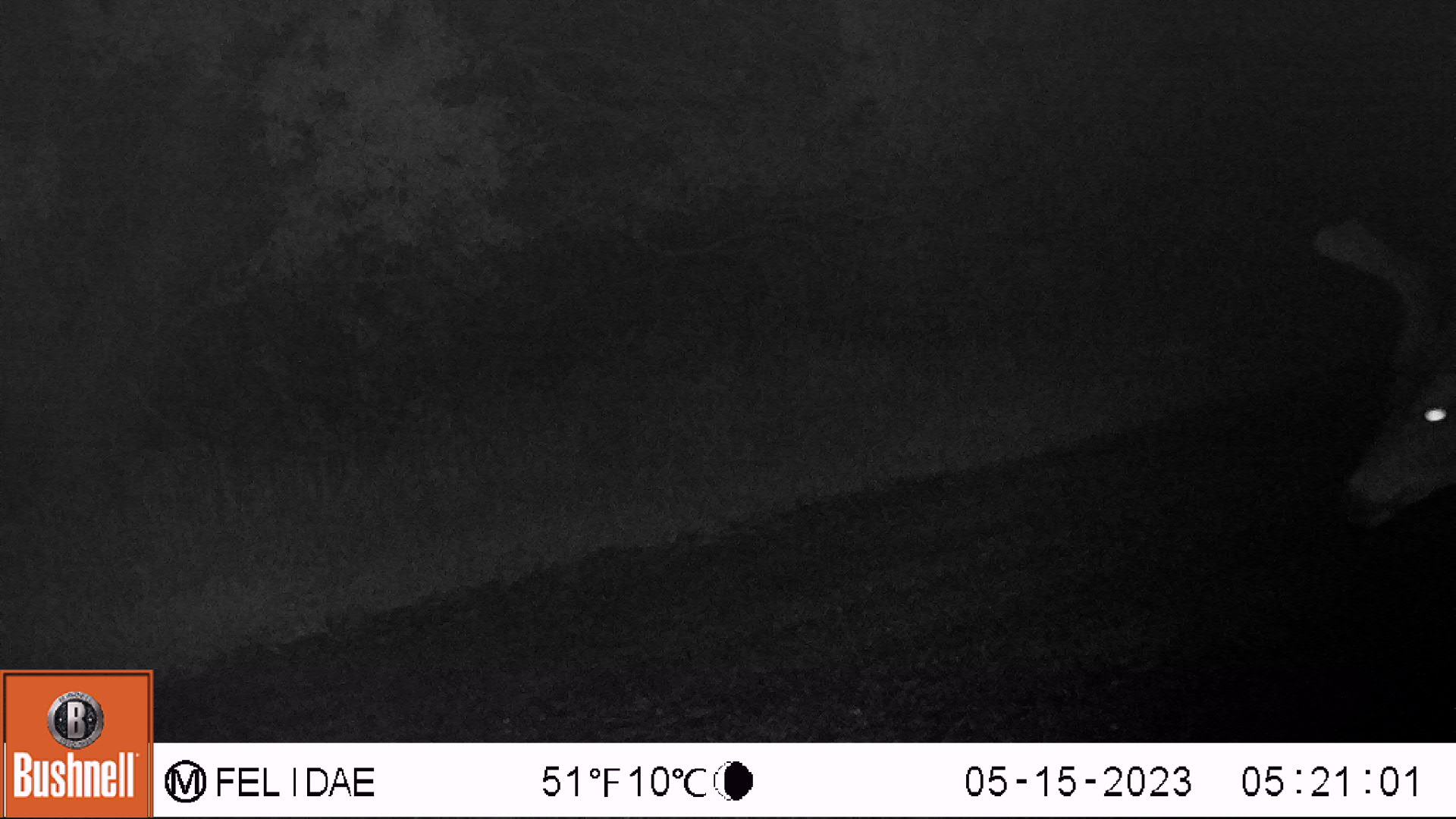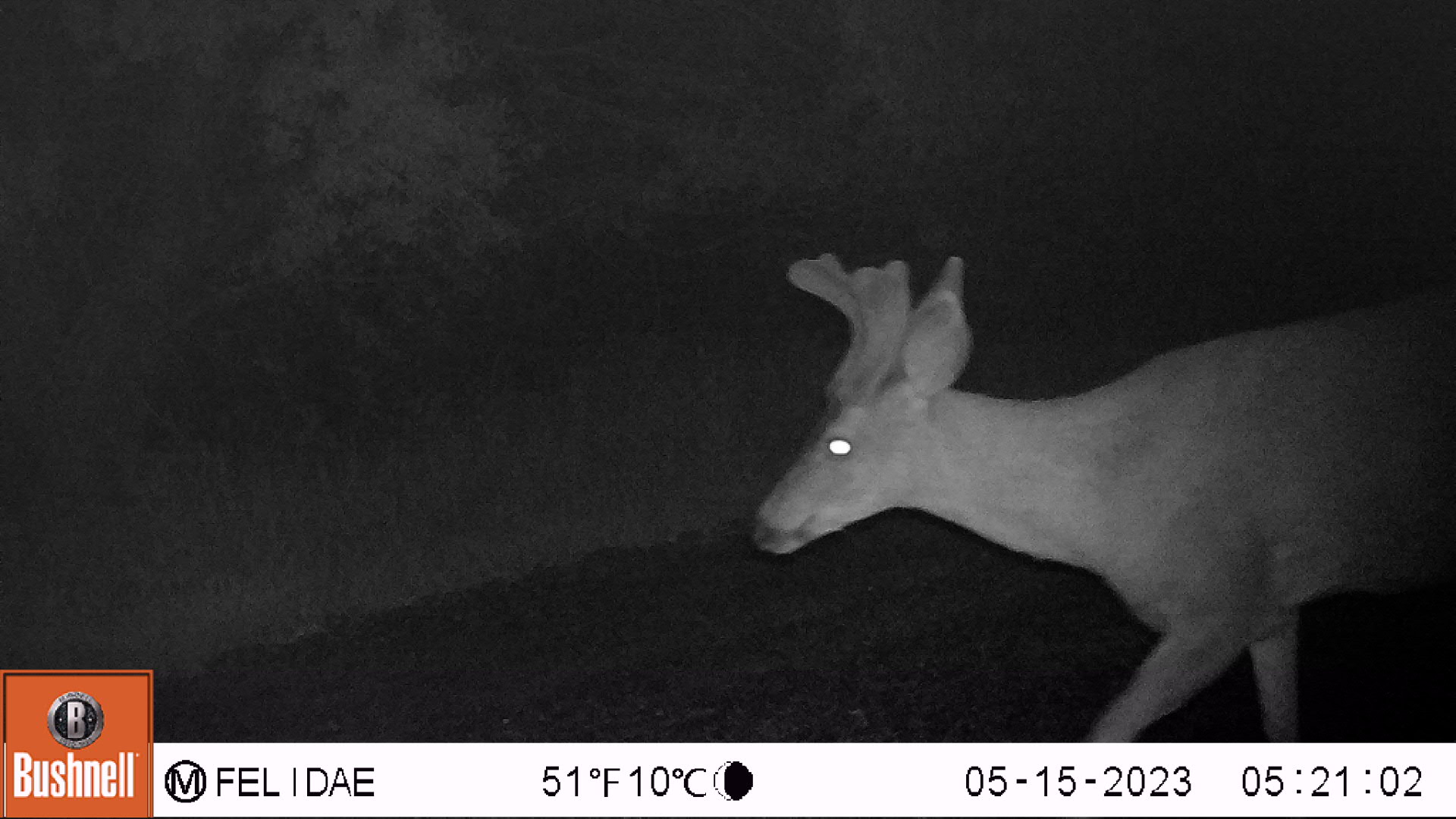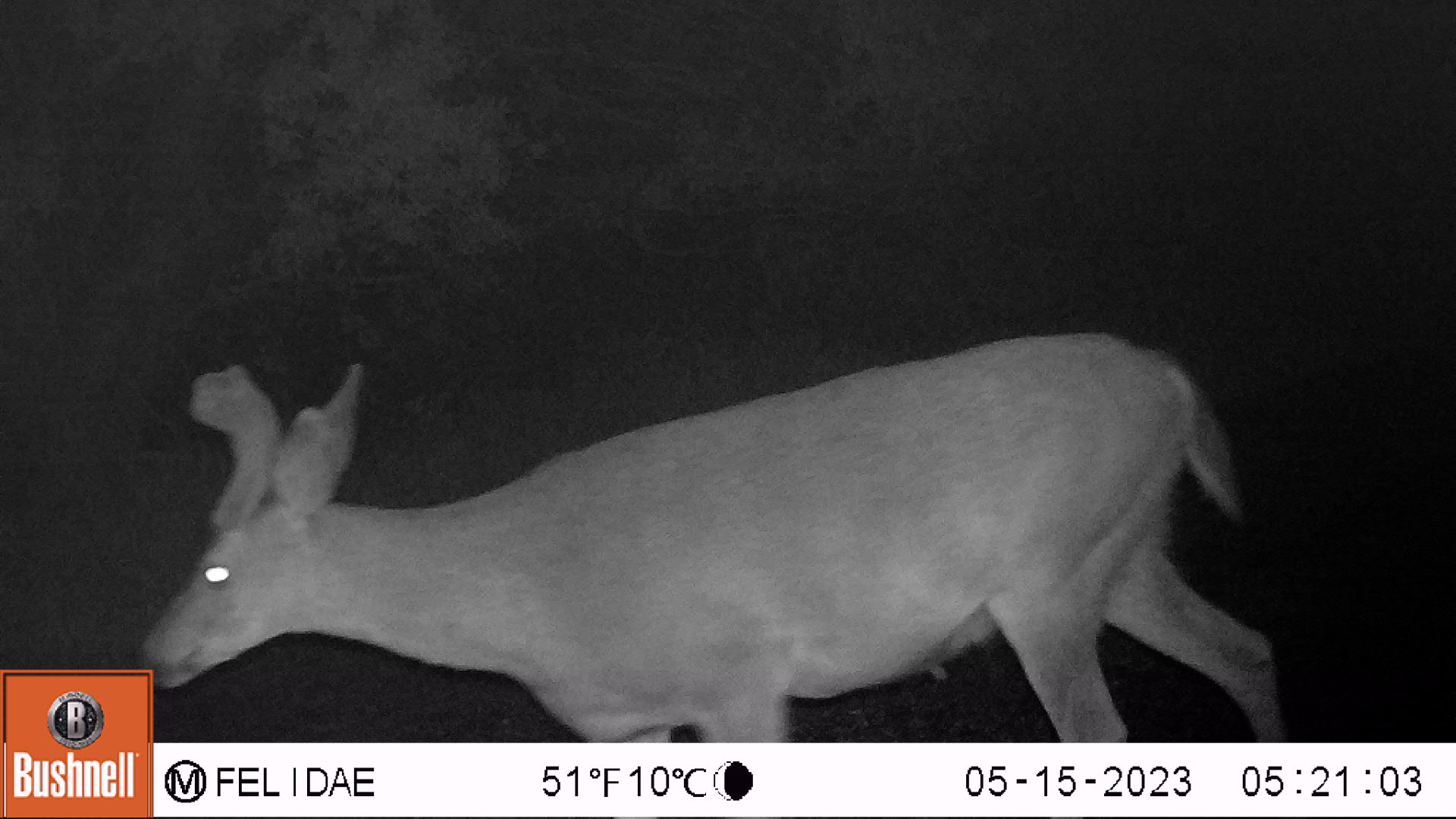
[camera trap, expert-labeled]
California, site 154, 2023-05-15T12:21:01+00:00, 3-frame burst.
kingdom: Animalia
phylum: Chordata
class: Mammalia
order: Artiodactyla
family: Cervidae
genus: Odocoileus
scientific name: Odocoileus hemionus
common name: mule deer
Mule deer (Odocoileus hemionus).